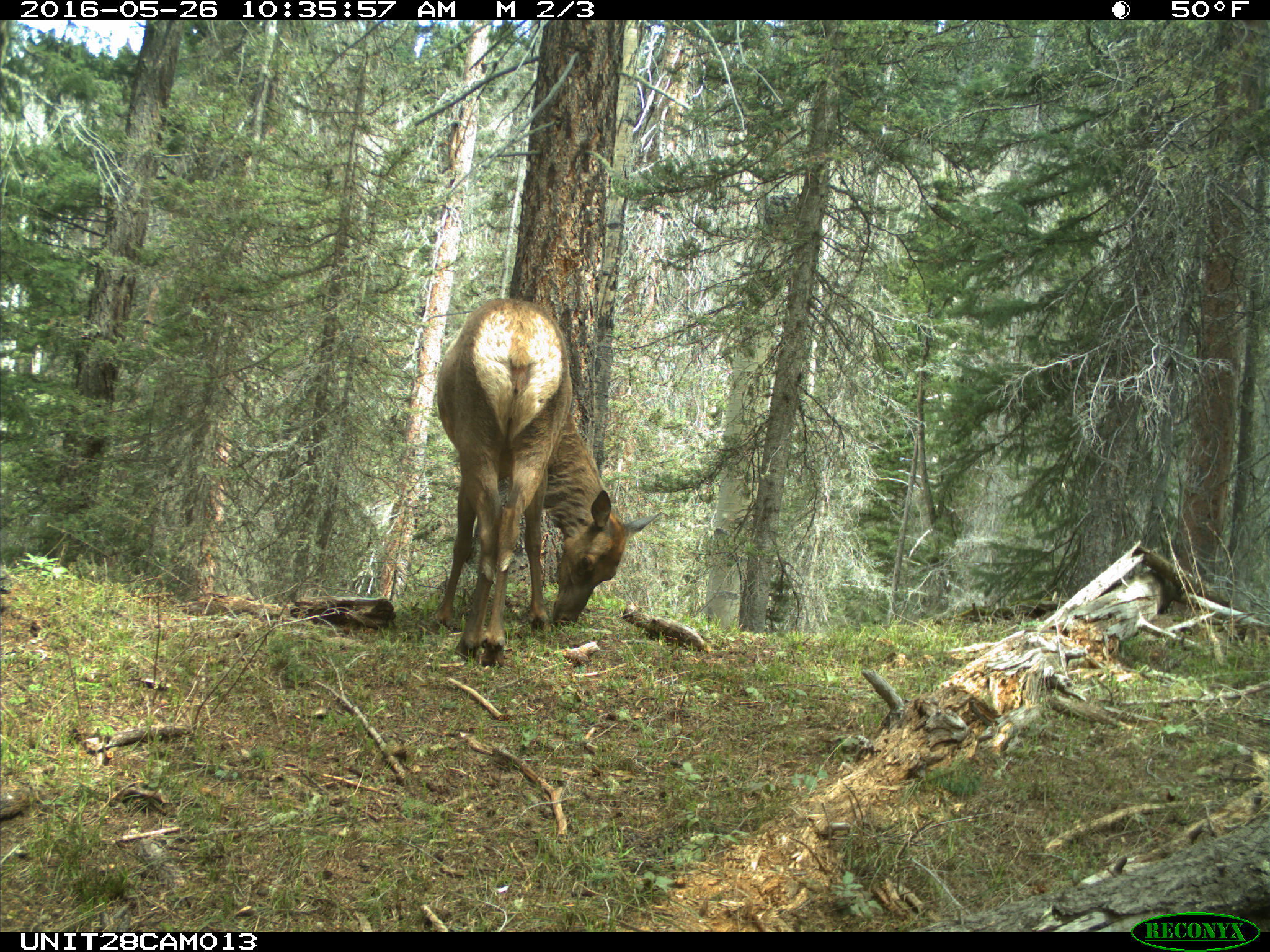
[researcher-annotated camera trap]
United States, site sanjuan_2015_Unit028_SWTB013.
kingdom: Animalia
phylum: Chordata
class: Mammalia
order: Artiodactyla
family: Cervidae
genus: Cervus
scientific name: Cervus elaphus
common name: red deer